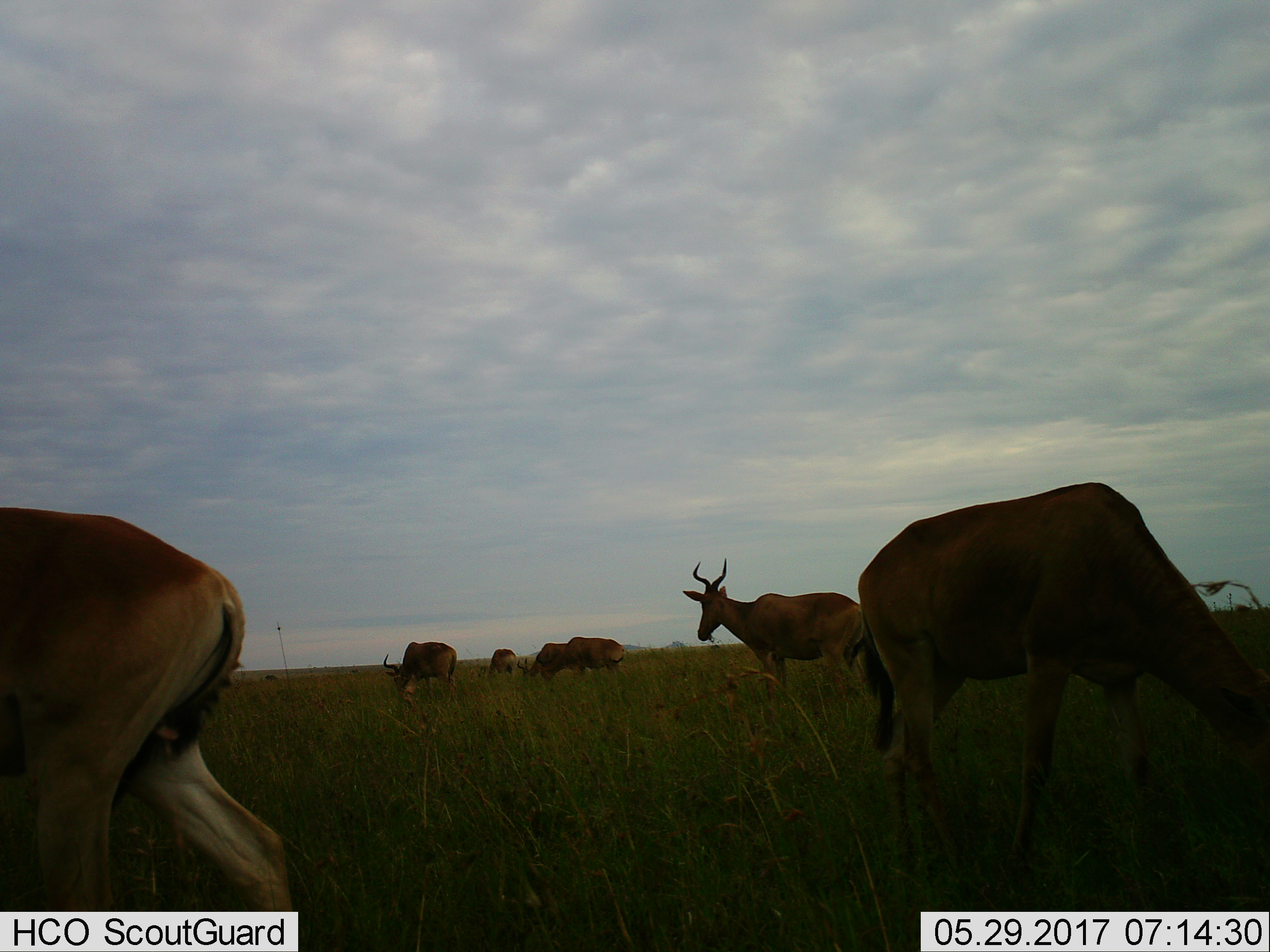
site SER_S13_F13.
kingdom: Animalia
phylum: Chordata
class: Mammalia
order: Artiodactyla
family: Bovidae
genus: Alcelaphus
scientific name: Alcelaphus buselaphus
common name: hartebeest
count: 7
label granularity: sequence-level